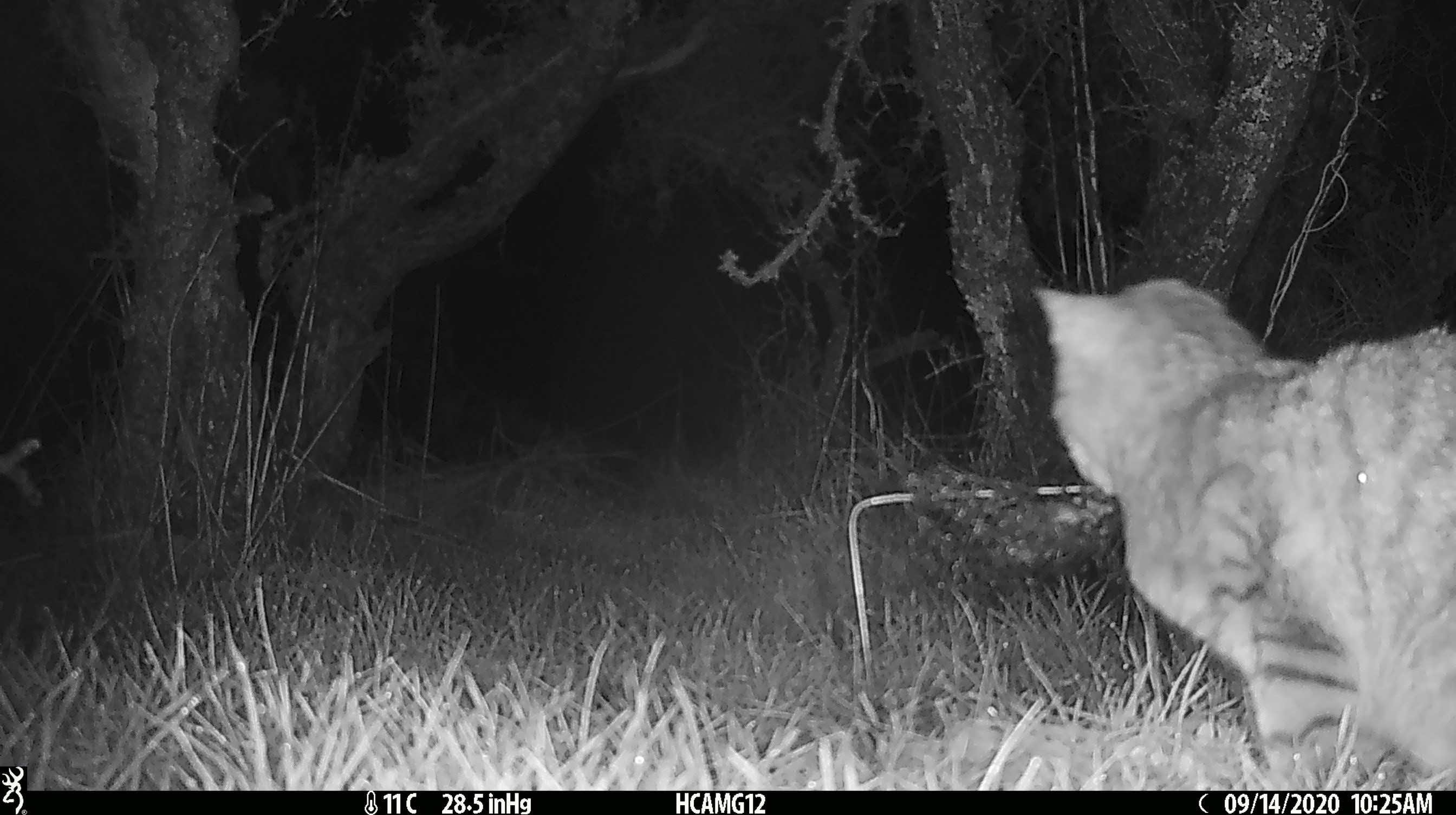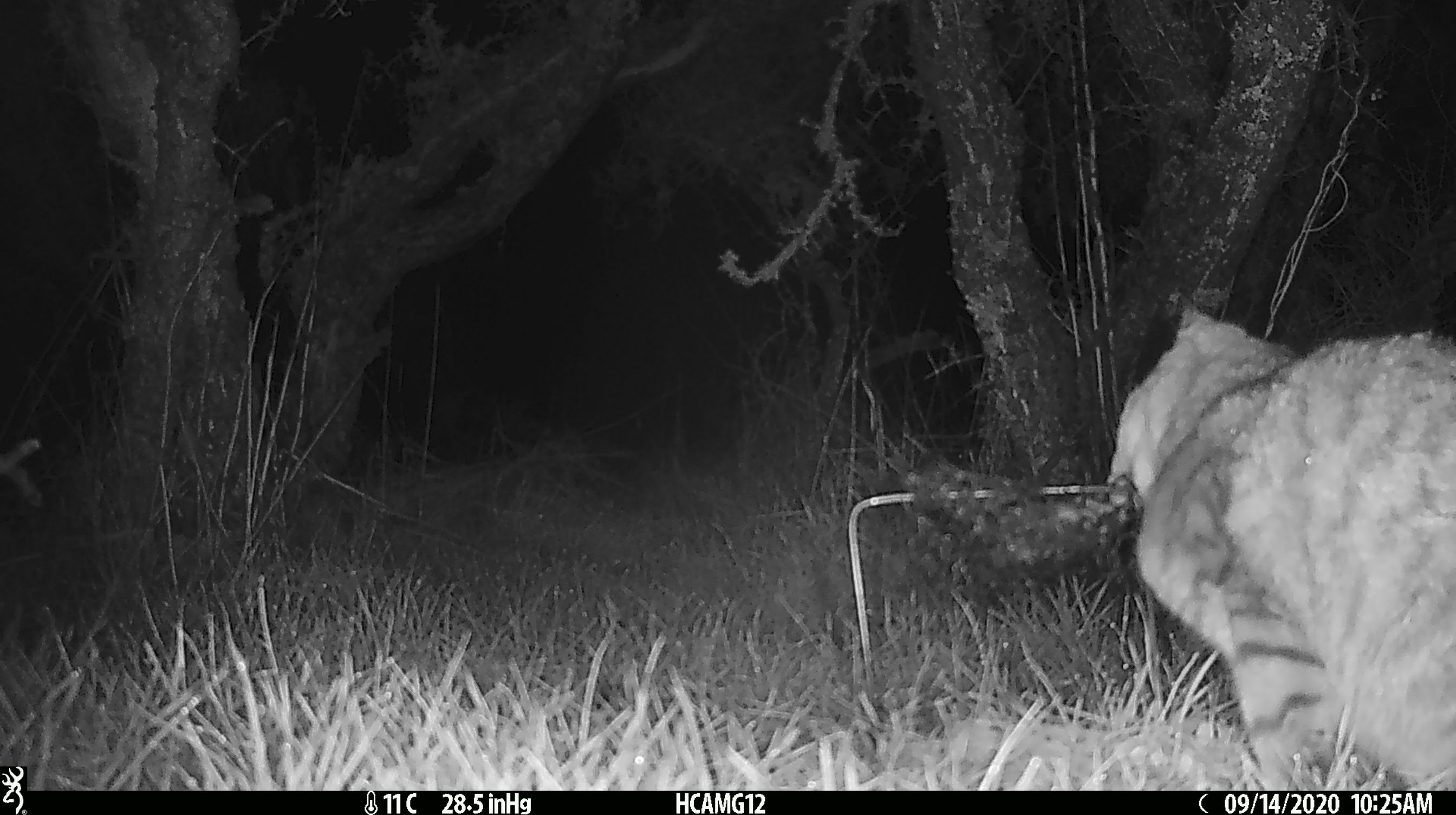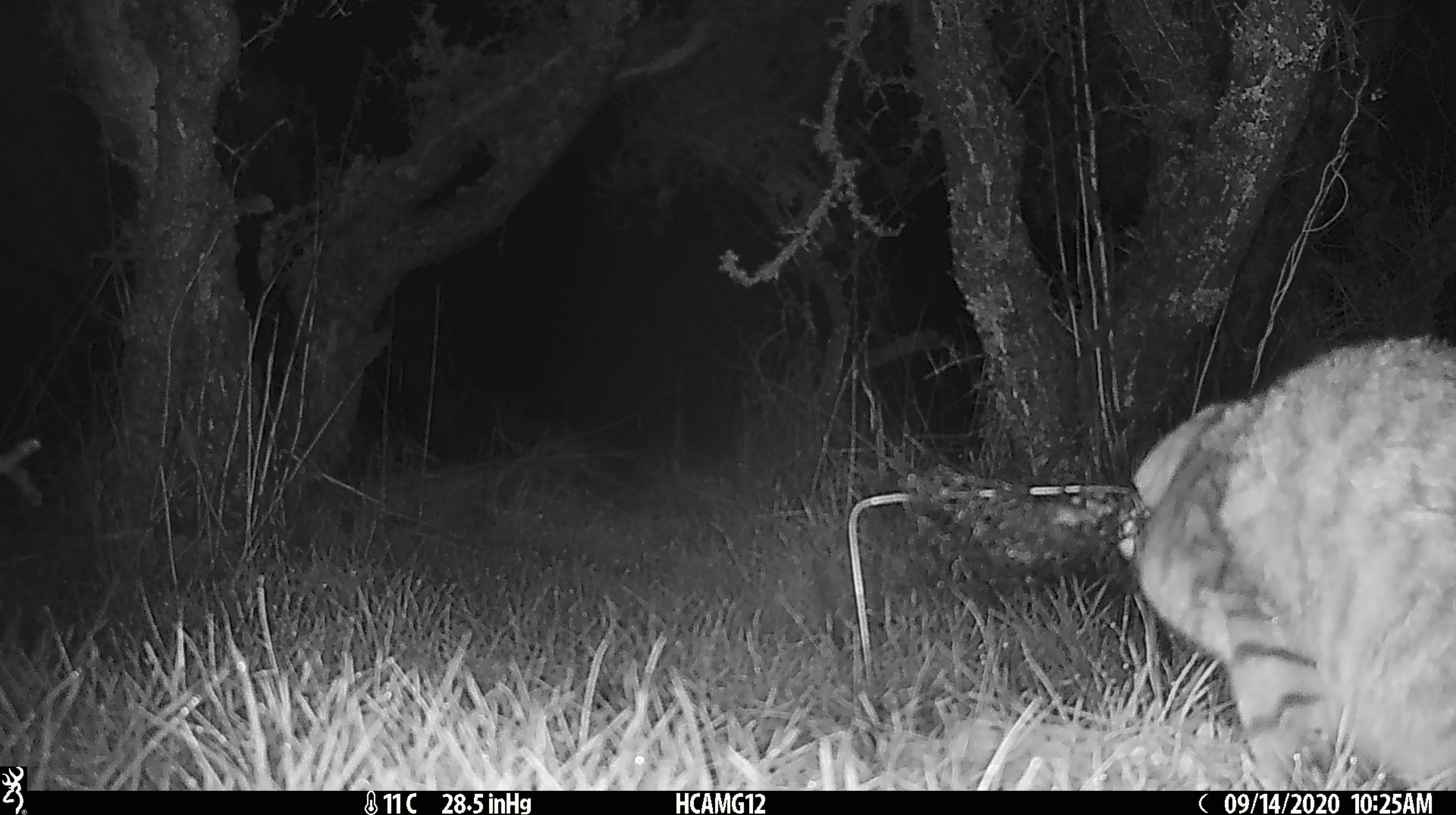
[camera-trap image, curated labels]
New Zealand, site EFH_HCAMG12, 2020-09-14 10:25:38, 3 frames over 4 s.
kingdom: Animalia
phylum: Chordata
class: Mammalia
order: Carnivora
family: Felidae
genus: Felis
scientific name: Felis catus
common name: domestic cat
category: cat